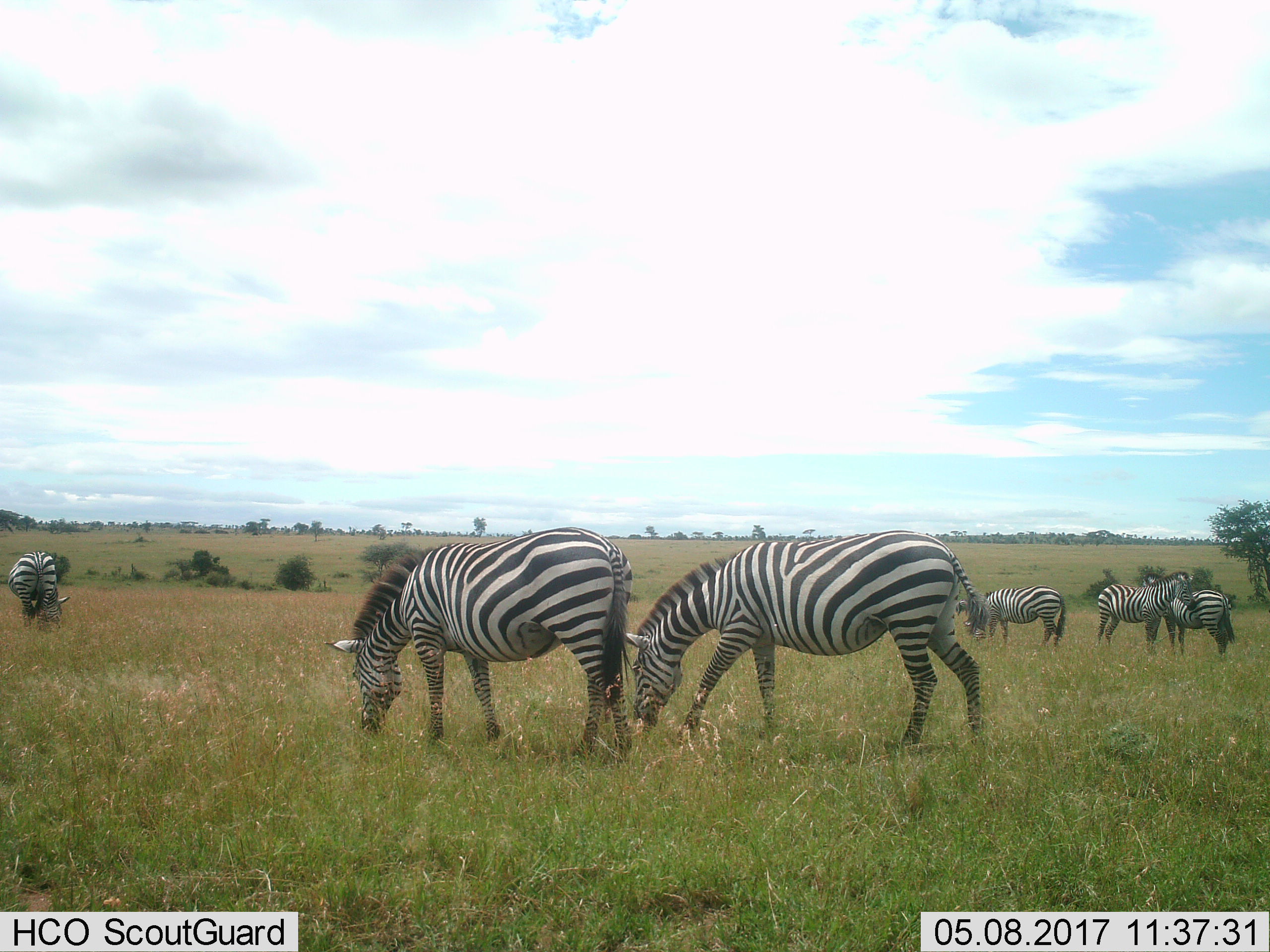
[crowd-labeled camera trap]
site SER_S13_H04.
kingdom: Animalia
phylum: Chordata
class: Mammalia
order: Perissodactyla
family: Equidae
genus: Equus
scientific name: Equus quagga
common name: plains zebra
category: zebraplains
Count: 6.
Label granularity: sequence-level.